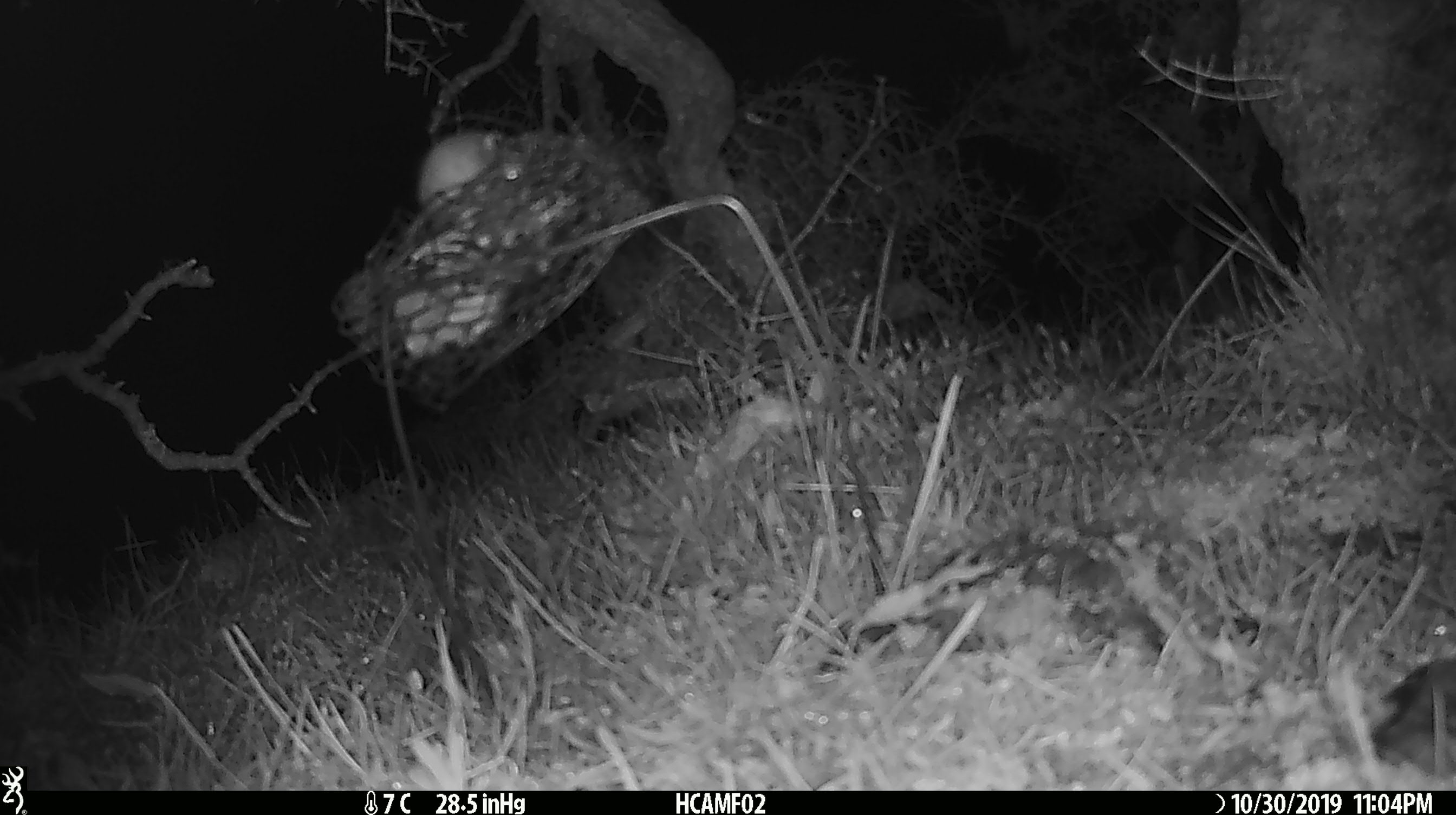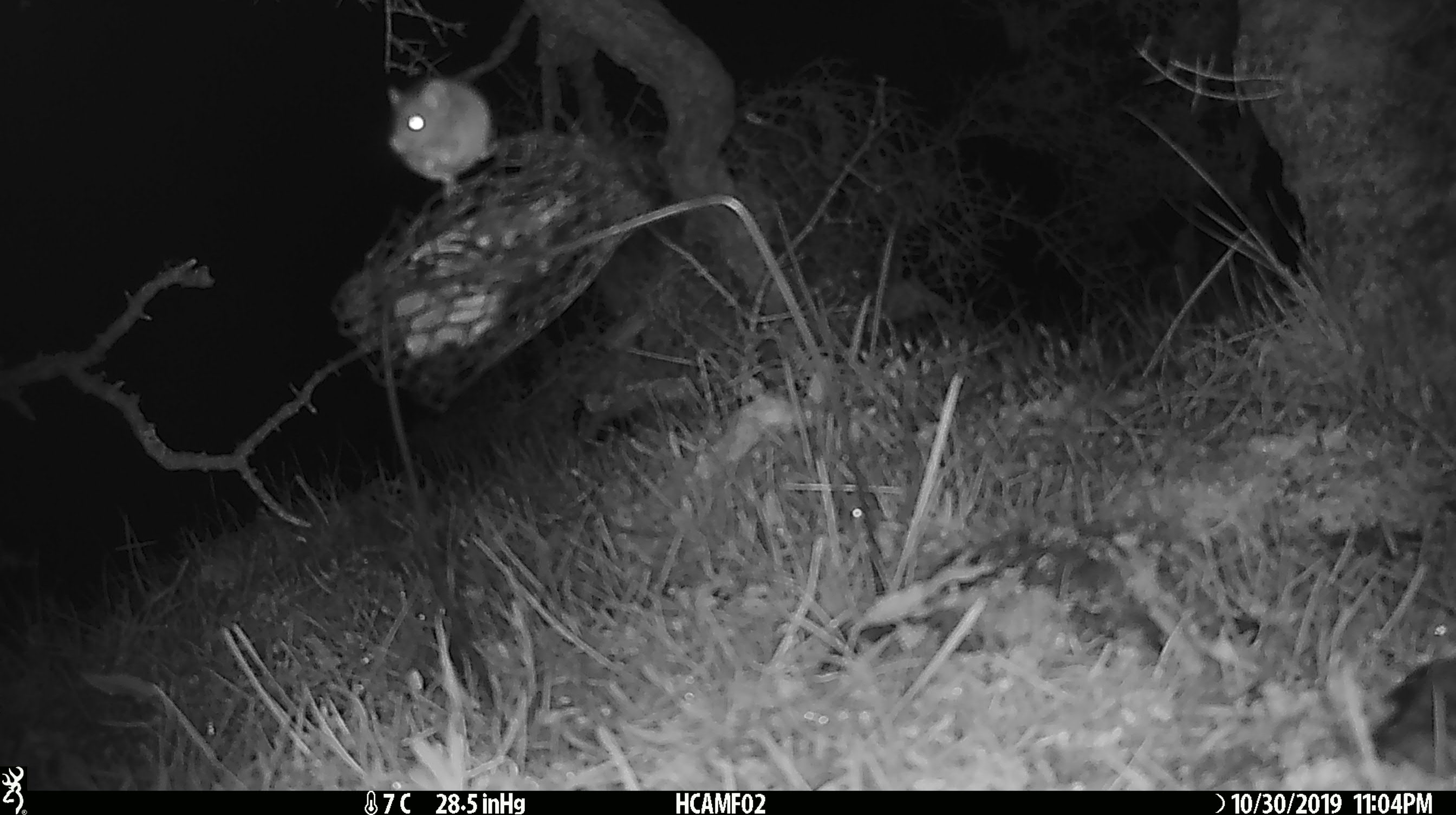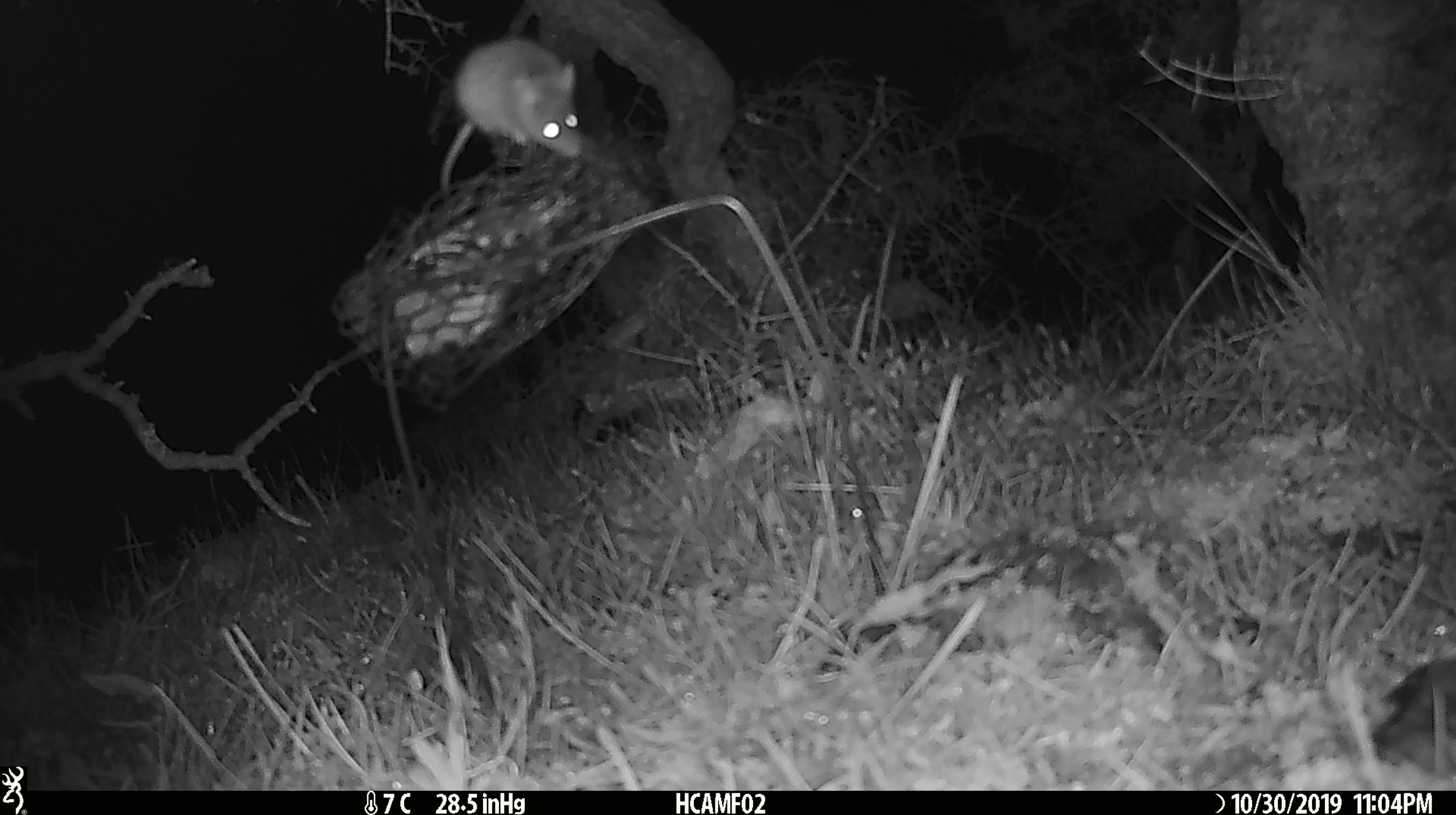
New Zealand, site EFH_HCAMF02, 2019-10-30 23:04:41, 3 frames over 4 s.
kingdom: Animalia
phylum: Chordata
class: Mammalia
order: Rodentia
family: Muridae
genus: Mus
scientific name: Mus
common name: mouse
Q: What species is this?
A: Mouse (Mus).